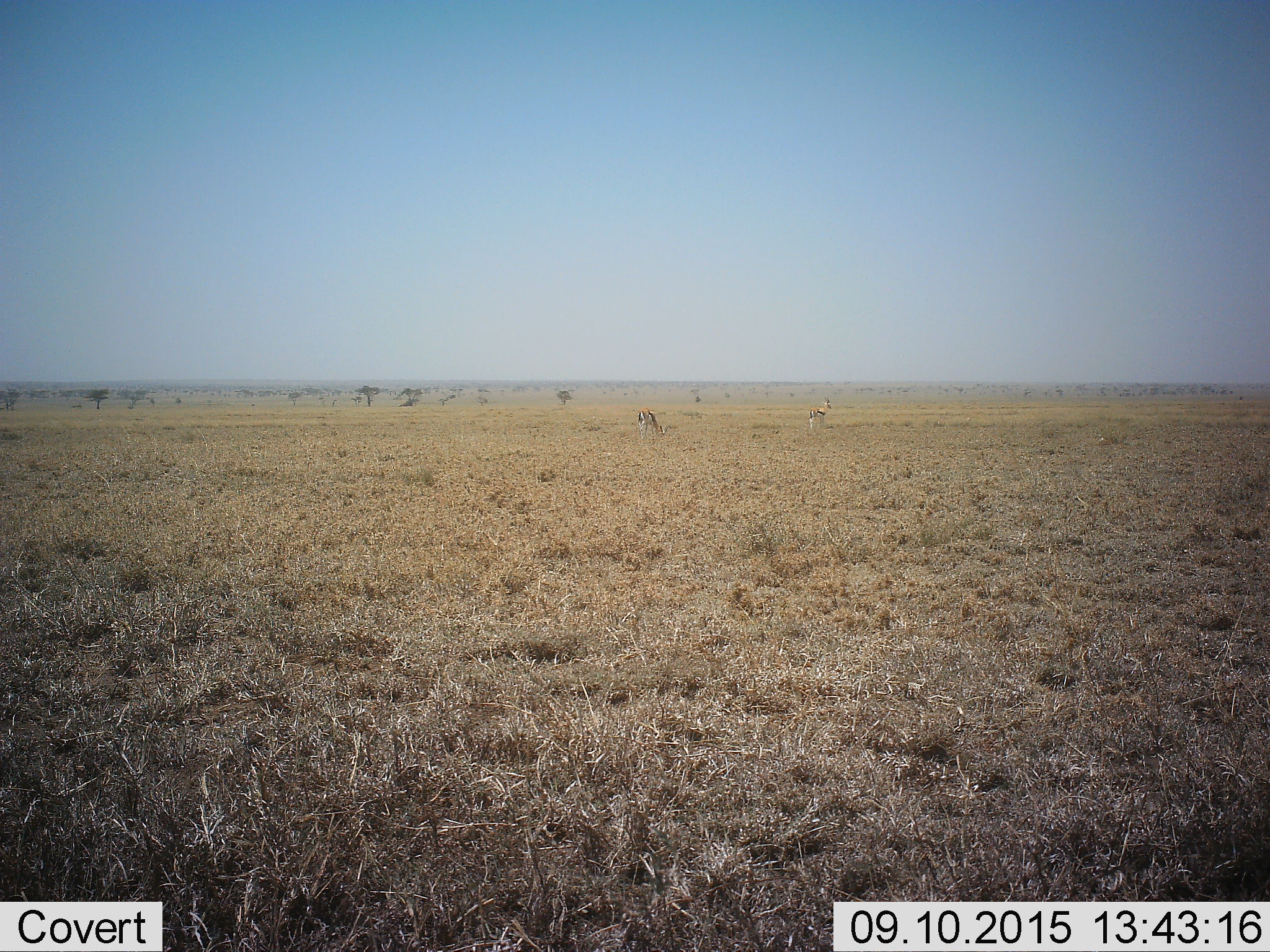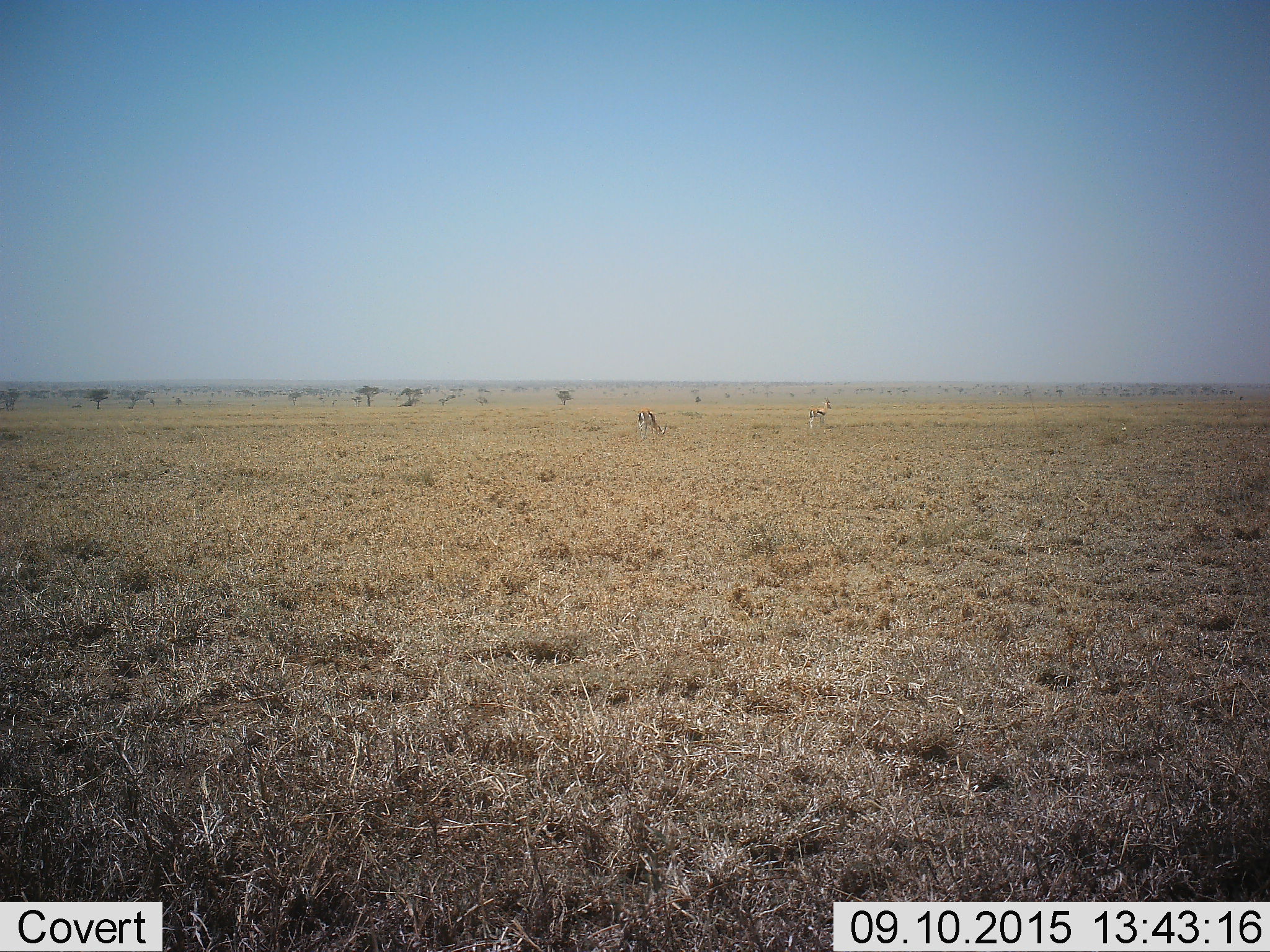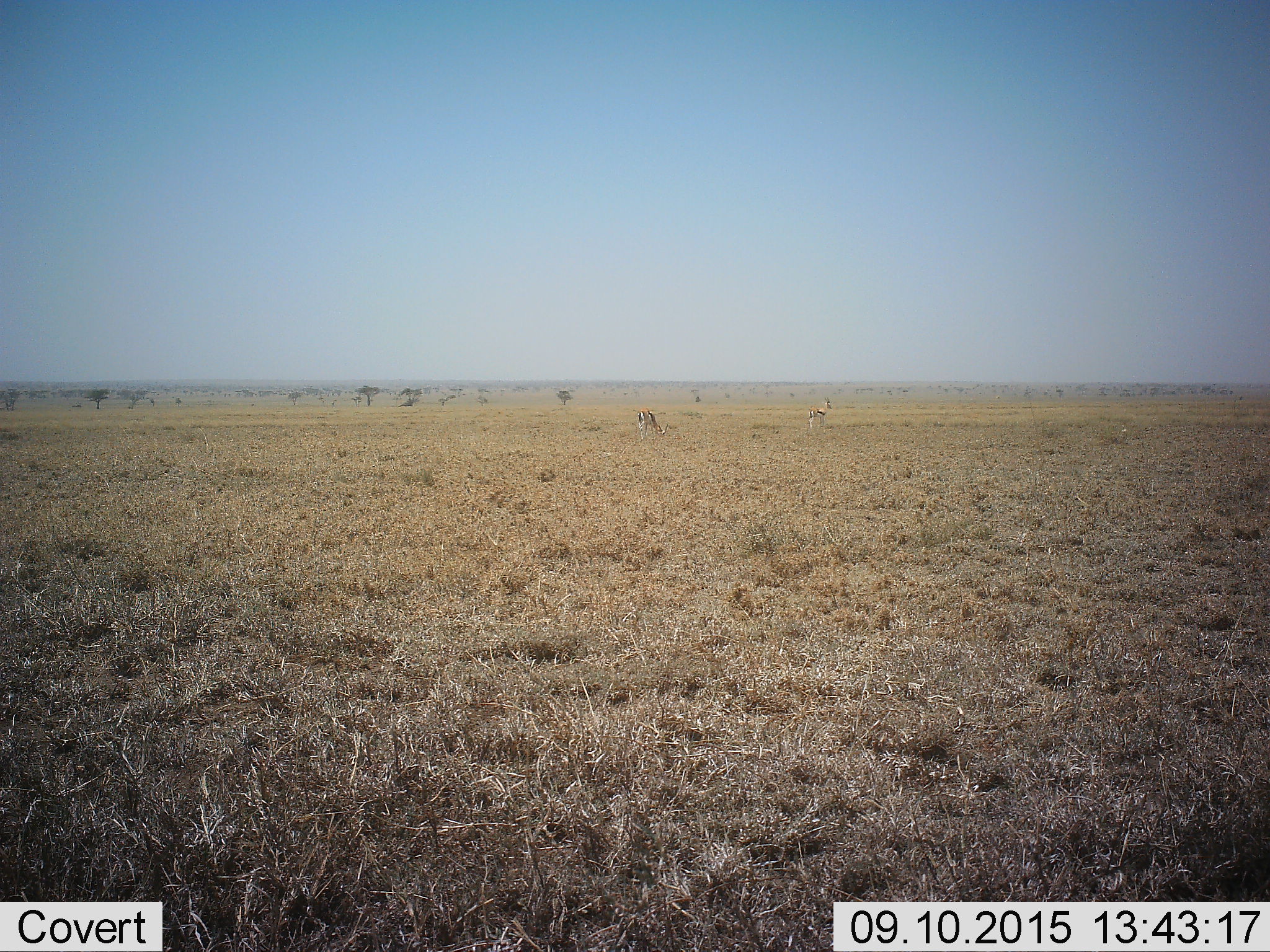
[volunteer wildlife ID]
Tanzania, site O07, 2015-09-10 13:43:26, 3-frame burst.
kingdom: Animalia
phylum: Chordata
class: Mammalia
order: Artiodactyla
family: Bovidae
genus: Eudorcas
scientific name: Eudorcas thomsonii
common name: thomson's gazelle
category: gazellethomsons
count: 2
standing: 100%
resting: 0%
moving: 0%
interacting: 0%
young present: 0%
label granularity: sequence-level